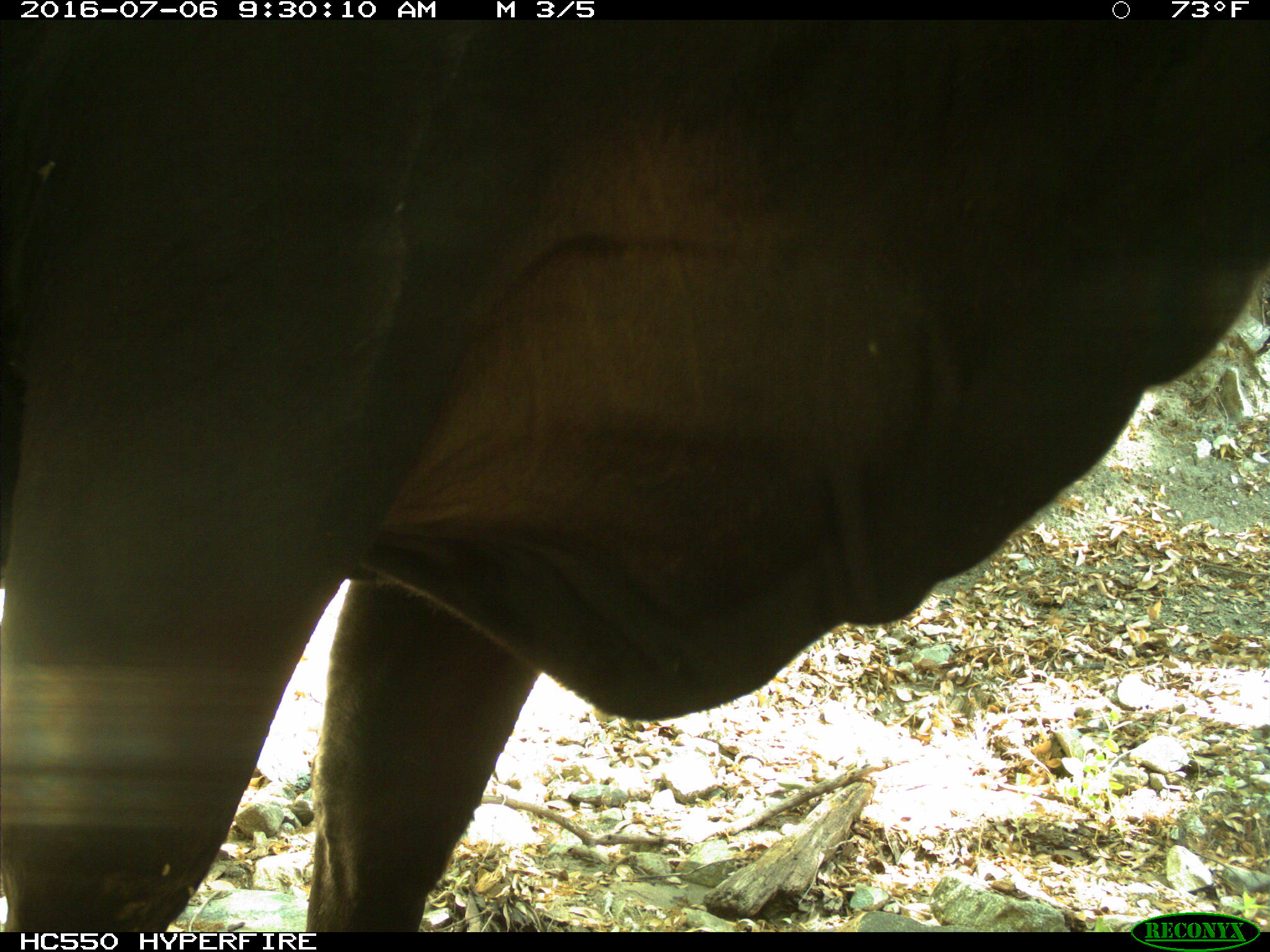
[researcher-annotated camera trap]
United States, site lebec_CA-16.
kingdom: Animalia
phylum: Chordata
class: Mammalia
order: Artiodactyla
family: Bovidae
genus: Bos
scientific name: Bos taurus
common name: domestic cow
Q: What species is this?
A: Bos taurus (domestic cow).